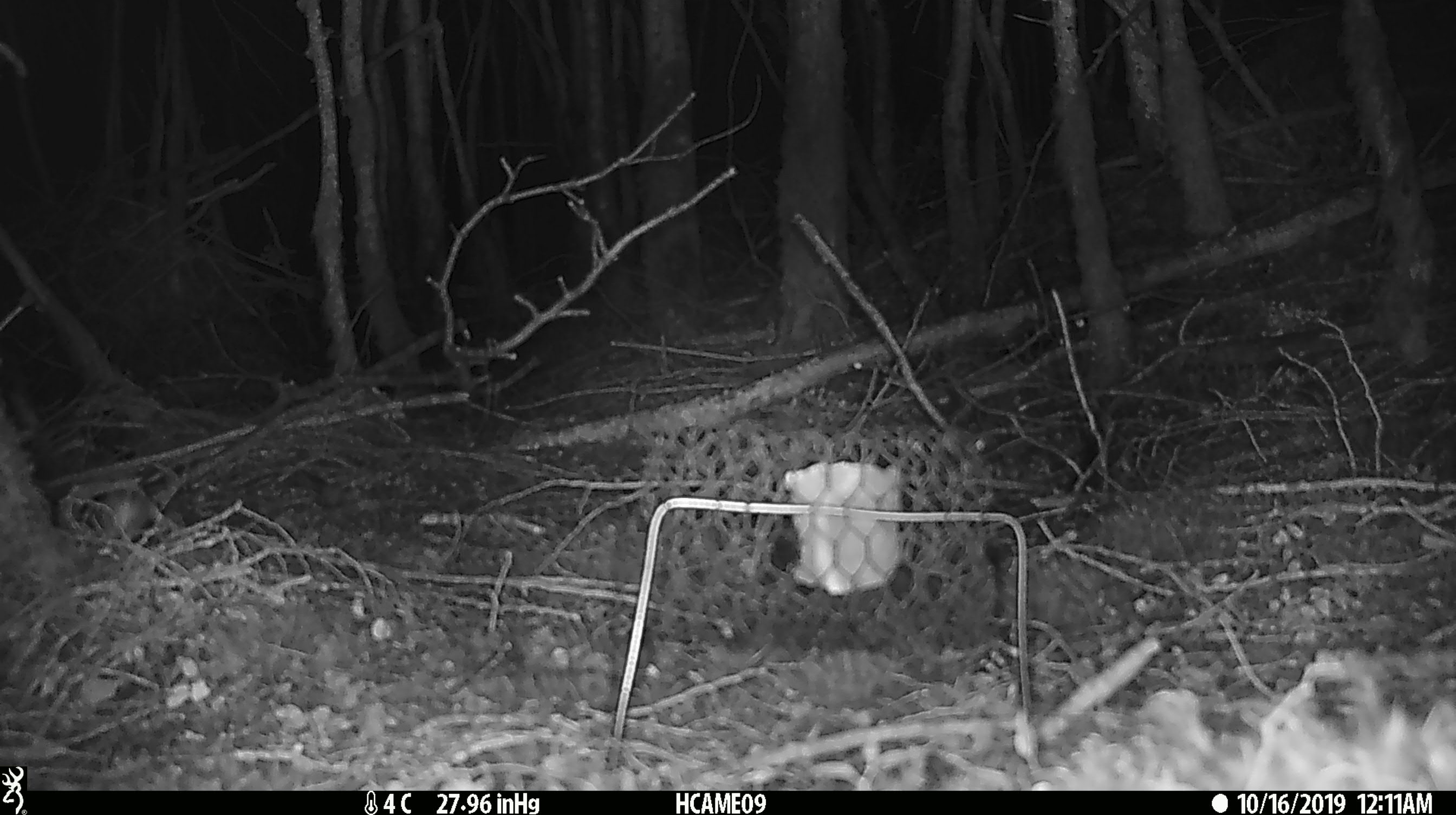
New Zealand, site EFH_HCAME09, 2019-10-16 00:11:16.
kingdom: Animalia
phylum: Chordata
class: Mammalia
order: Rodentia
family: Muridae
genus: Mus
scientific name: Mus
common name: mouse